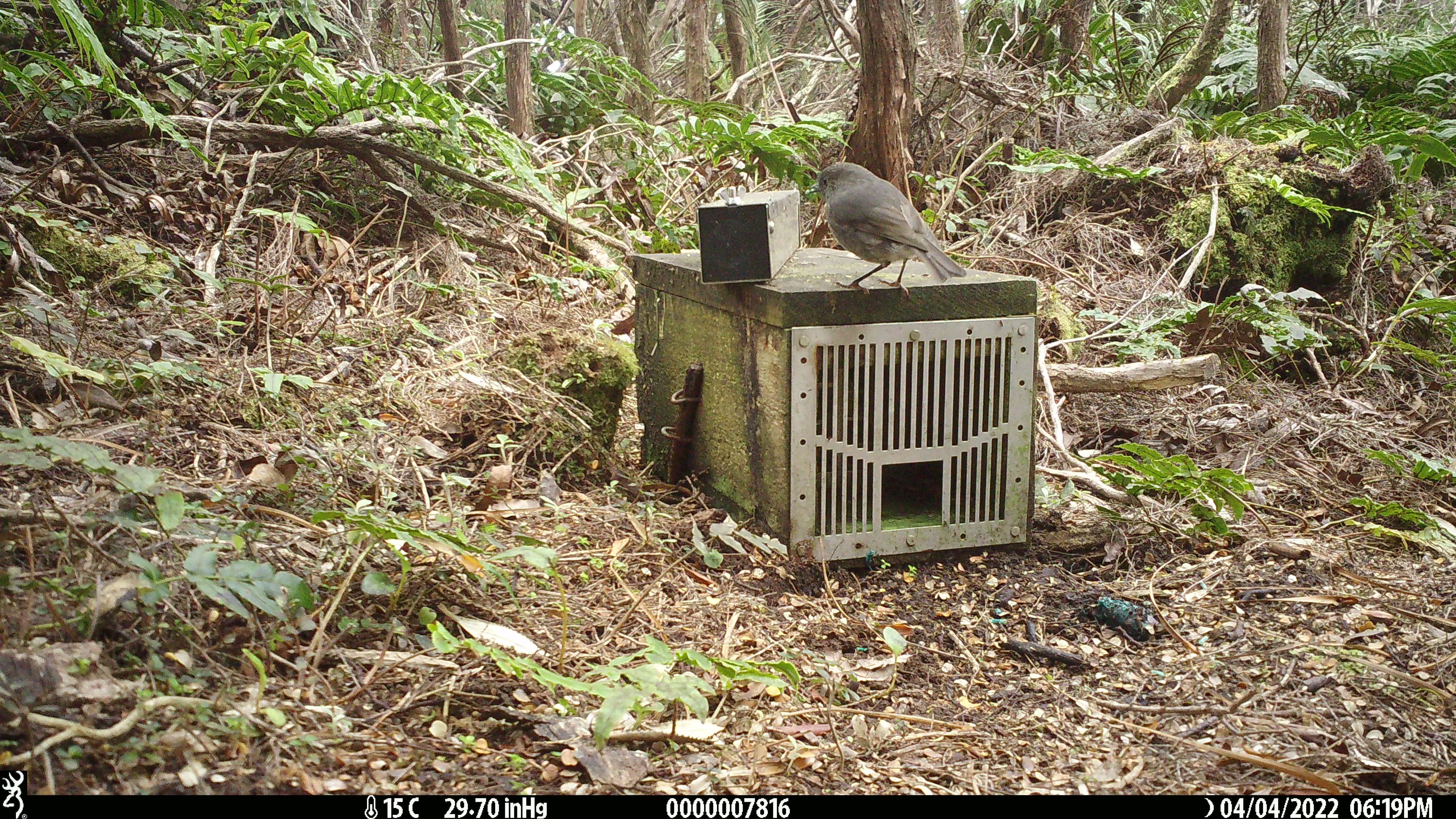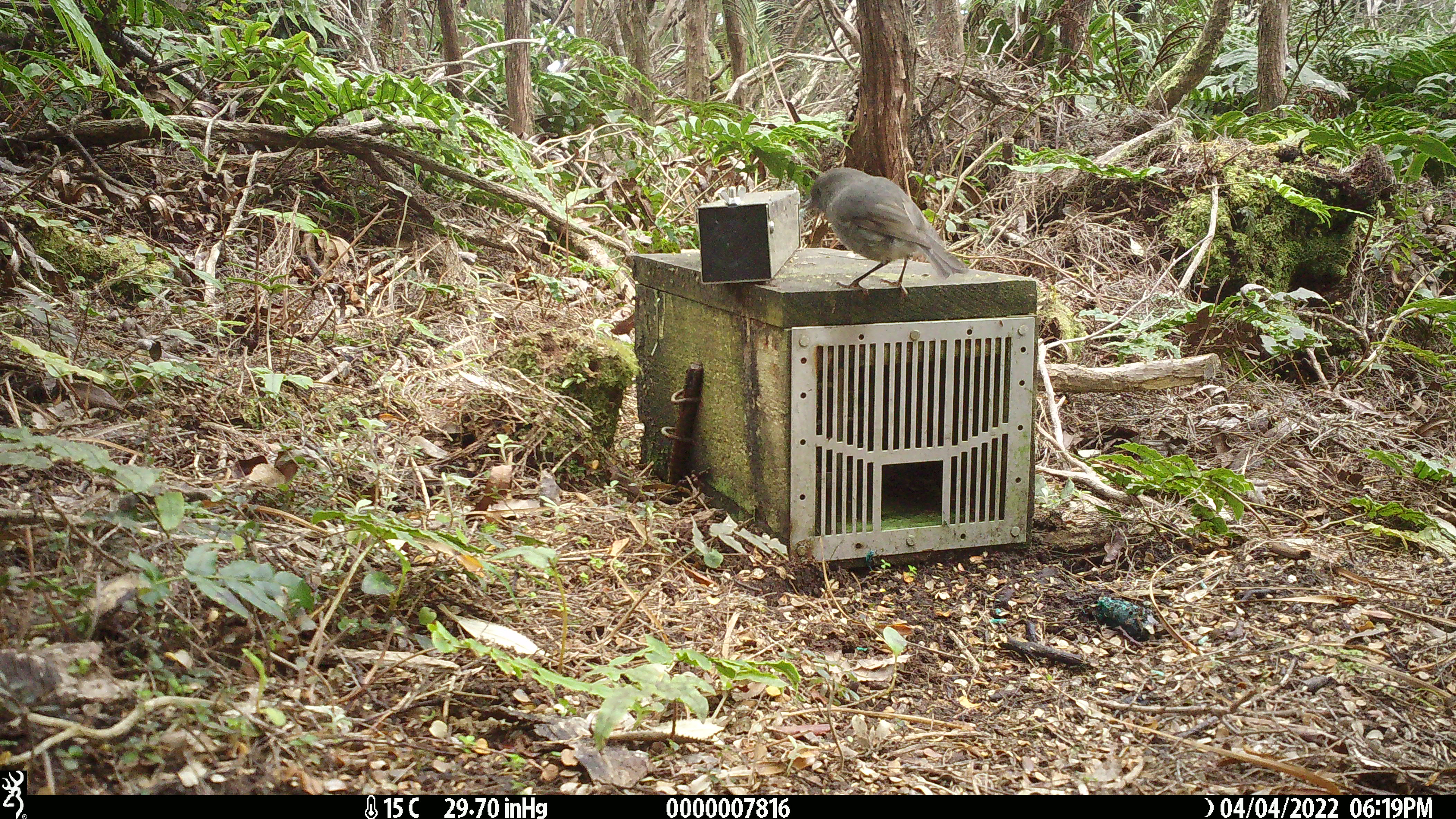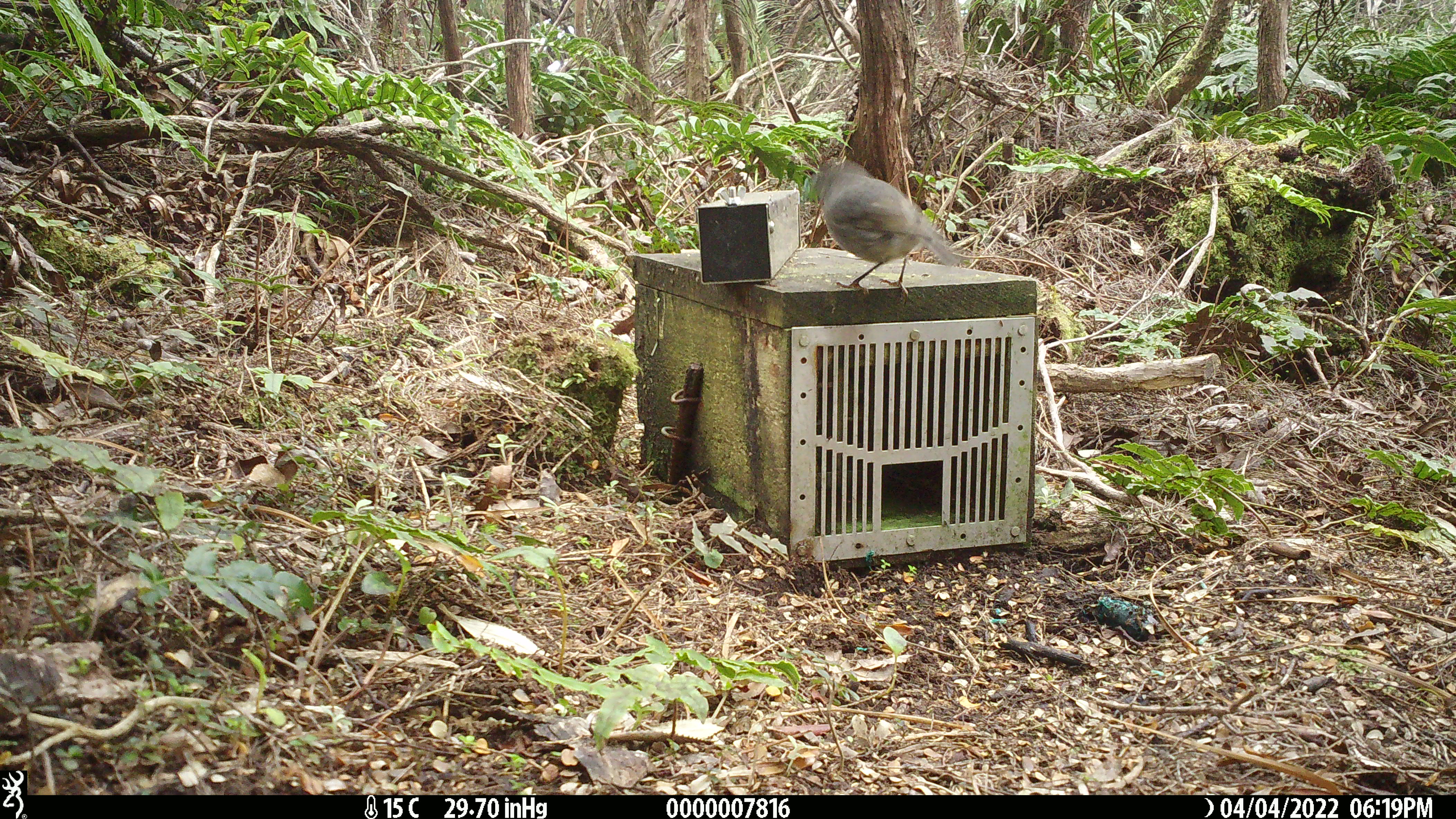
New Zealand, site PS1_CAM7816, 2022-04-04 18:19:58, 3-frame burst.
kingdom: Animalia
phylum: Chordata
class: Aves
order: Passeriformes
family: Petroicidae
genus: Petroica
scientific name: Petroica australis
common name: new zealand robin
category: robin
Robin (new zealand robin) (Petroica australis).